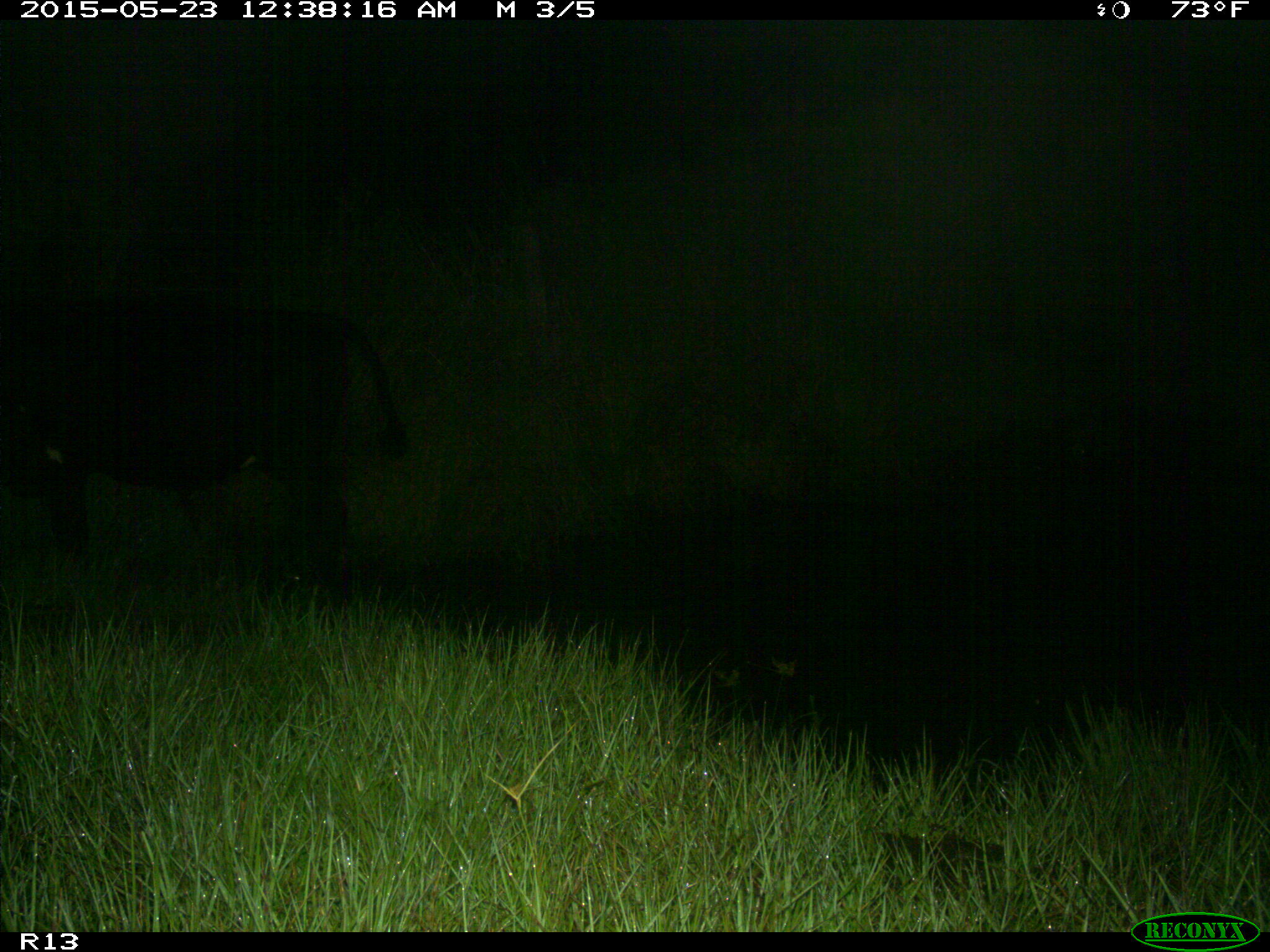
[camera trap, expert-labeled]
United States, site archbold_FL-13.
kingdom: Animalia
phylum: Chordata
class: Mammalia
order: Artiodactyla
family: Bovidae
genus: Bos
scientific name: Bos taurus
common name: domestic cow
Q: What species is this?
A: Bos taurus (domestic cow).